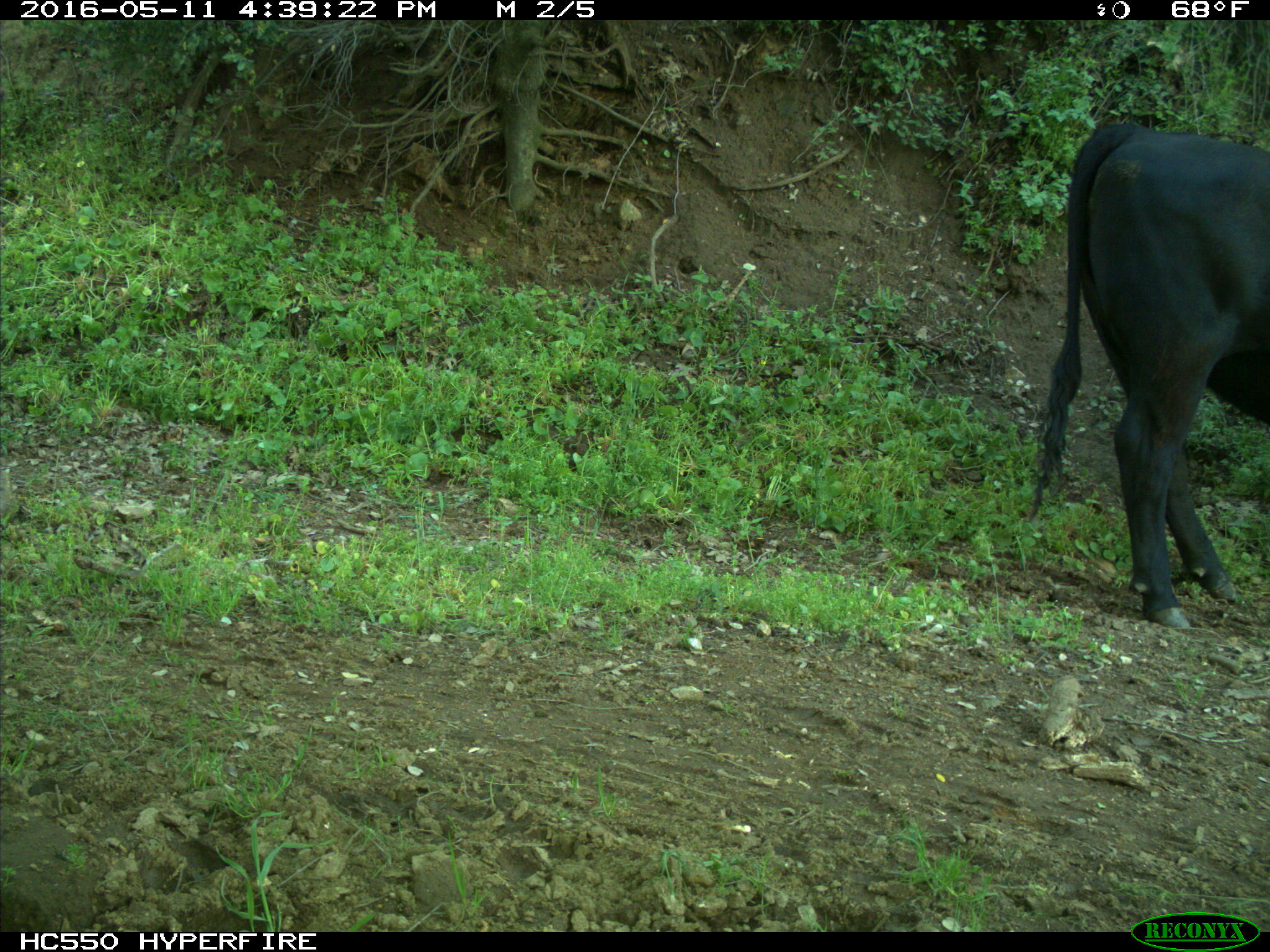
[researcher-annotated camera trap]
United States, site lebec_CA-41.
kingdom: Animalia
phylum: Chordata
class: Mammalia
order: Artiodactyla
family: Bovidae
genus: Bos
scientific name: Bos taurus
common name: domestic cow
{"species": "Bos taurus (domestic cow)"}